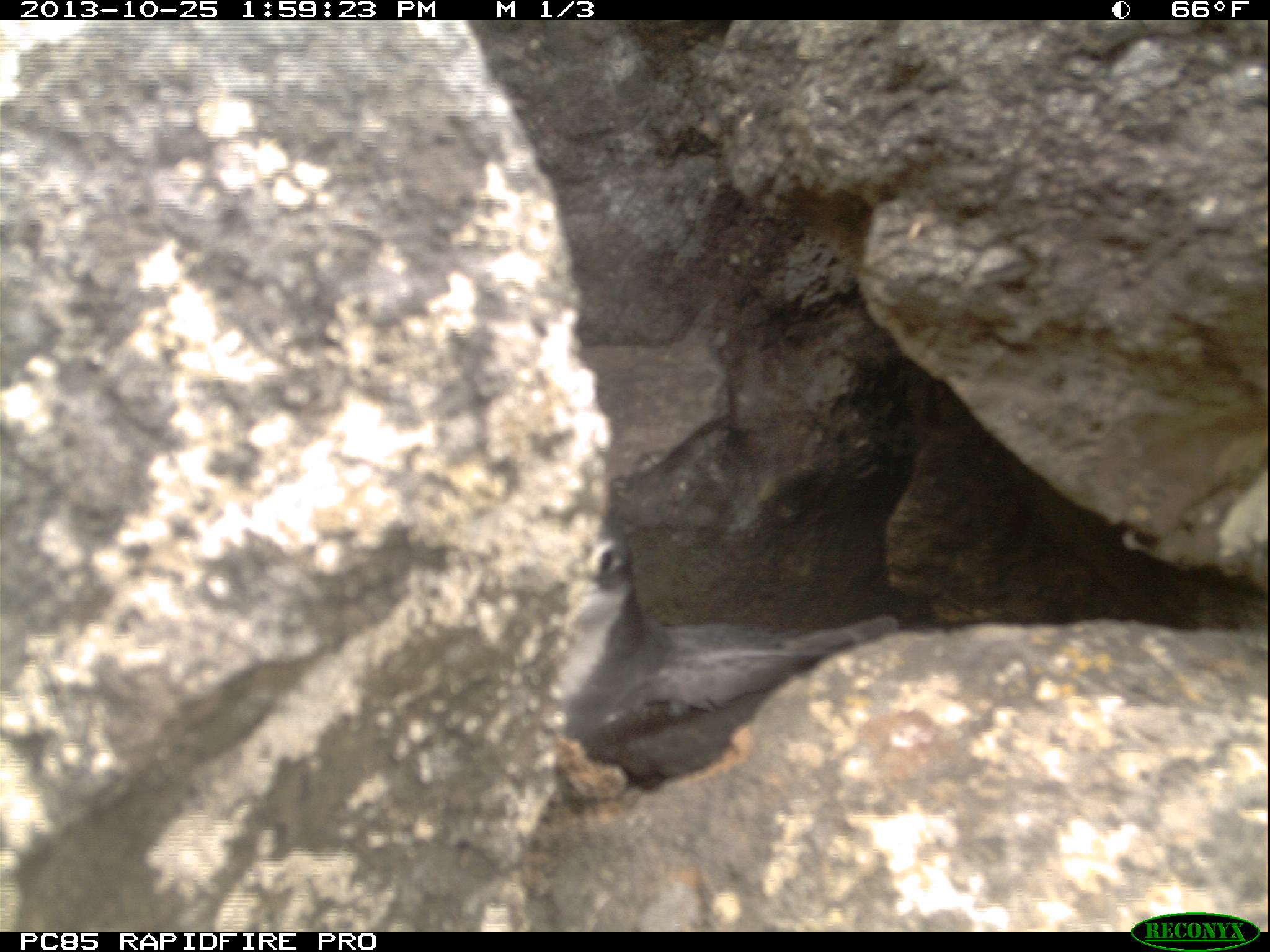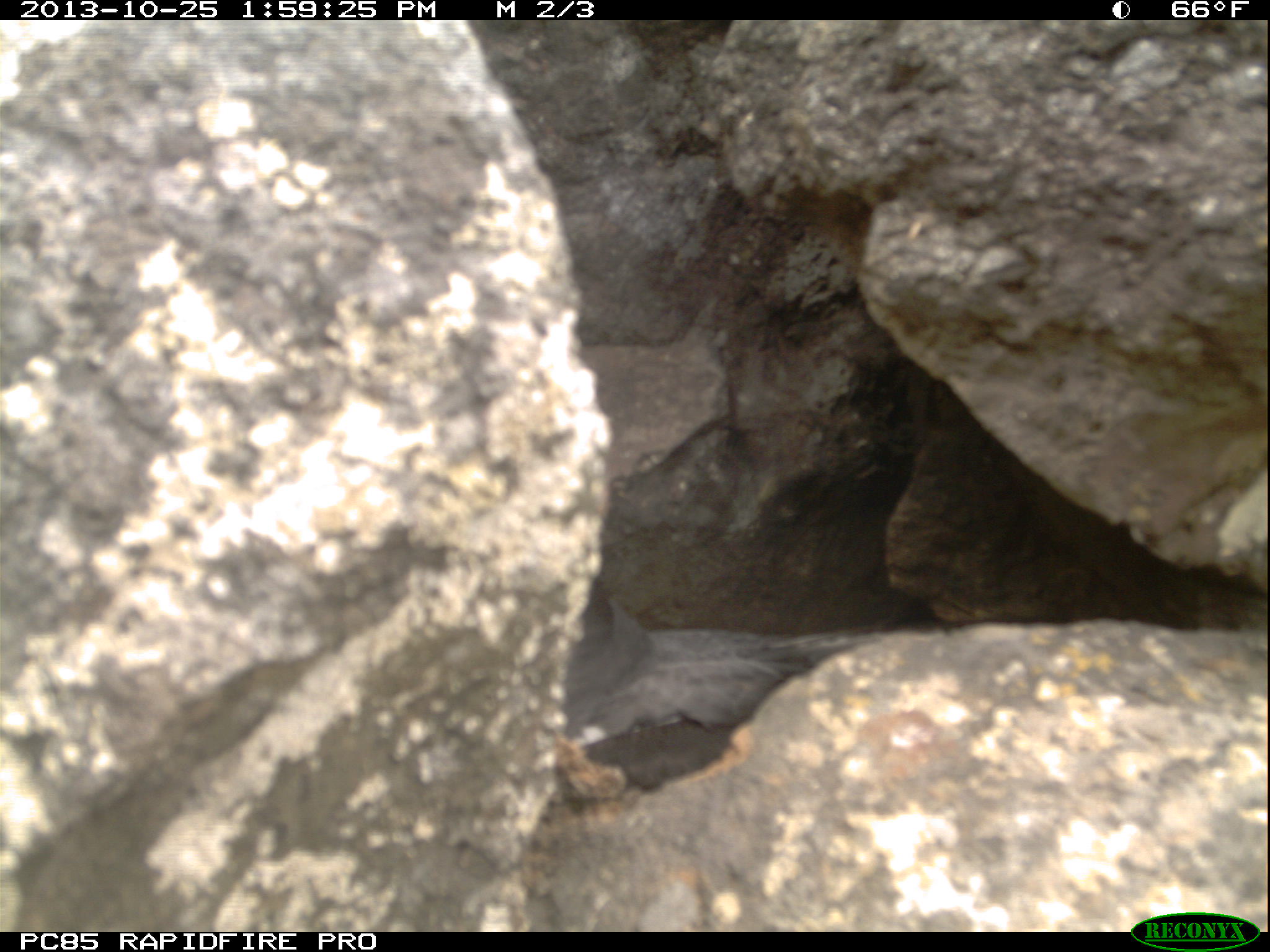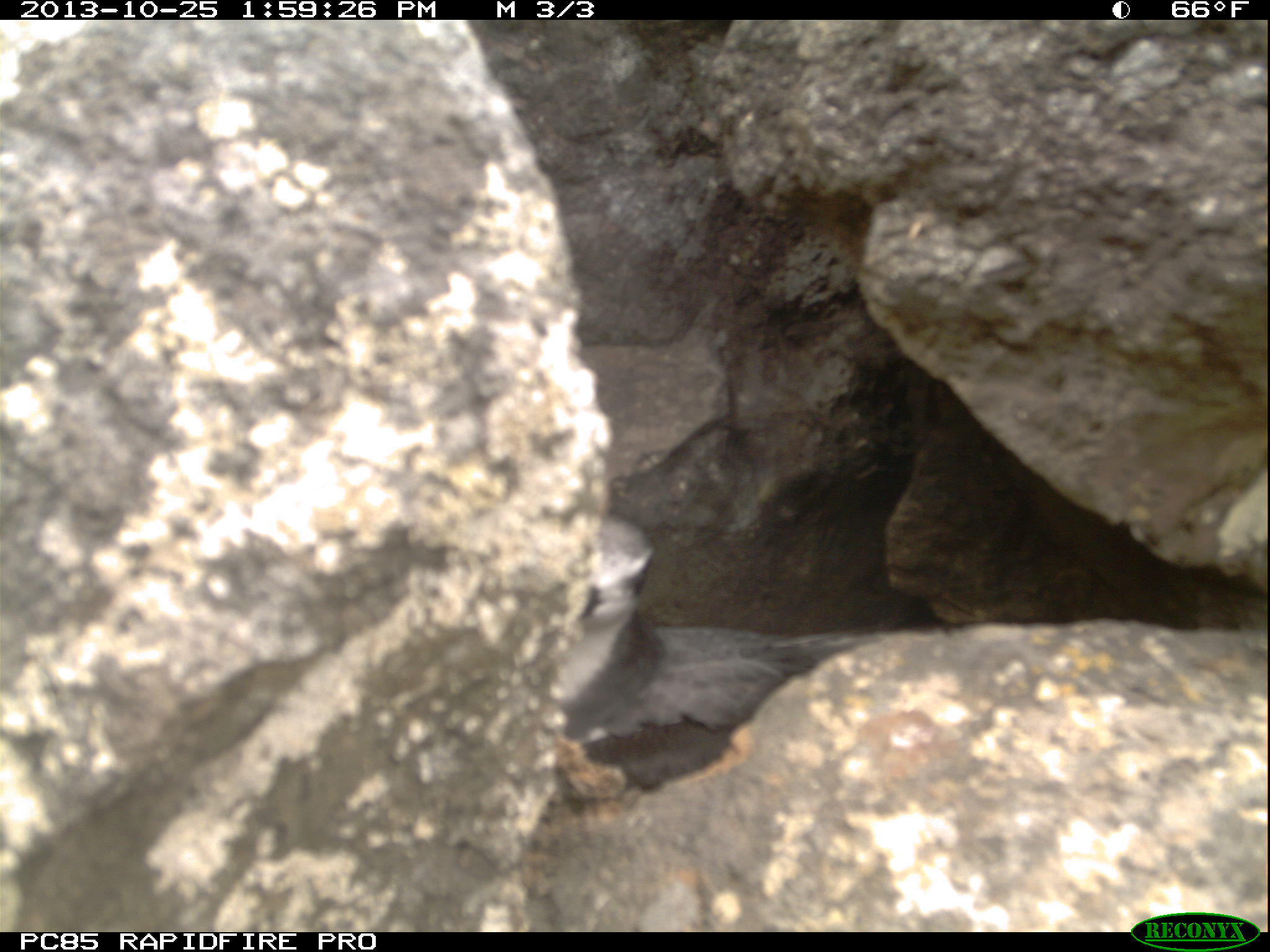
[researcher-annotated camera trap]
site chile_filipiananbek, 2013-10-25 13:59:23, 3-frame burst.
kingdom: Animalia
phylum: Chordata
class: Aves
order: Procellariiformes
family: Procellariidae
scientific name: Procellariidae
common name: petrel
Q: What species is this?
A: Petrel (Procellariidae).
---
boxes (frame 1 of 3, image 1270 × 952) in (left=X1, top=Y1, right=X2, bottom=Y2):
petrel: (left=555, top=511, right=888, bottom=748)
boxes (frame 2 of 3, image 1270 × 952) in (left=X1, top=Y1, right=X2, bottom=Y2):
petrel: (left=557, top=558, right=850, bottom=790)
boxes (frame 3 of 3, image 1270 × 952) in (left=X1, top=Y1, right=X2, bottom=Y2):
petrel: (left=555, top=513, right=831, bottom=802)